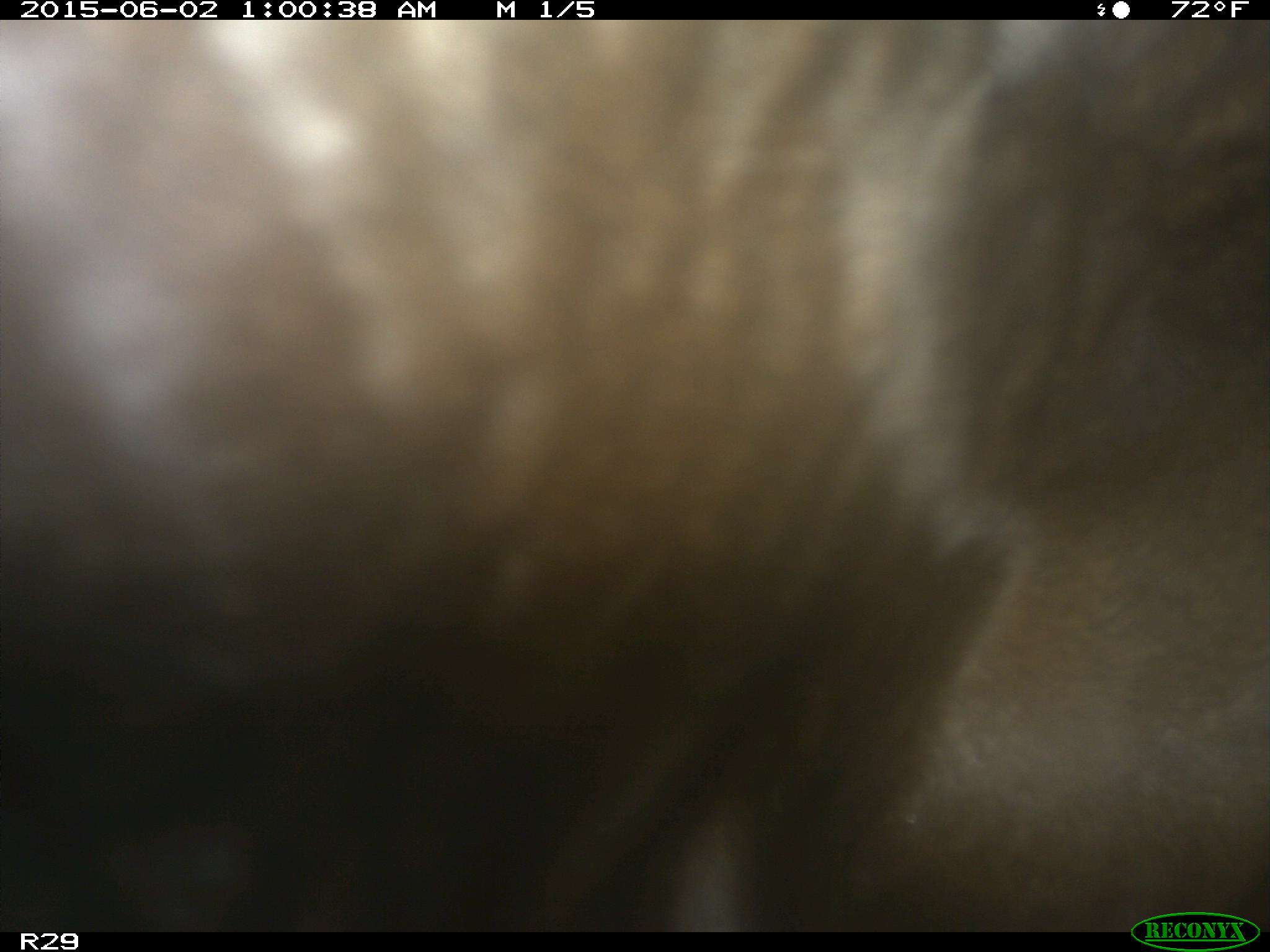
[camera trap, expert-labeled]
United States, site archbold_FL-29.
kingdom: Animalia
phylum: Chordata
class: Mammalia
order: Artiodactyla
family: Bovidae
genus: Bos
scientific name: Bos taurus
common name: domestic cow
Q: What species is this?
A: Bos taurus (domestic cow).